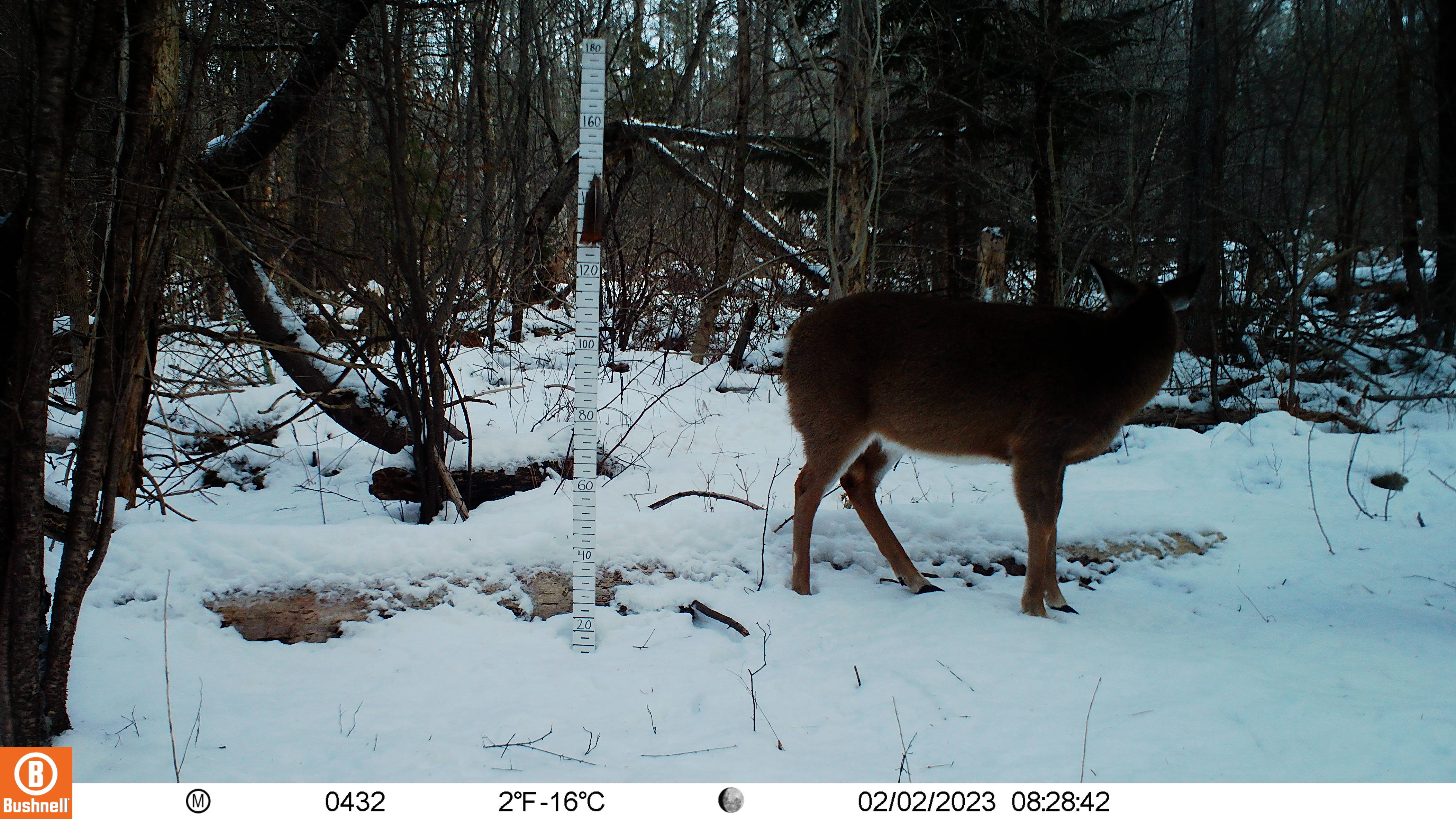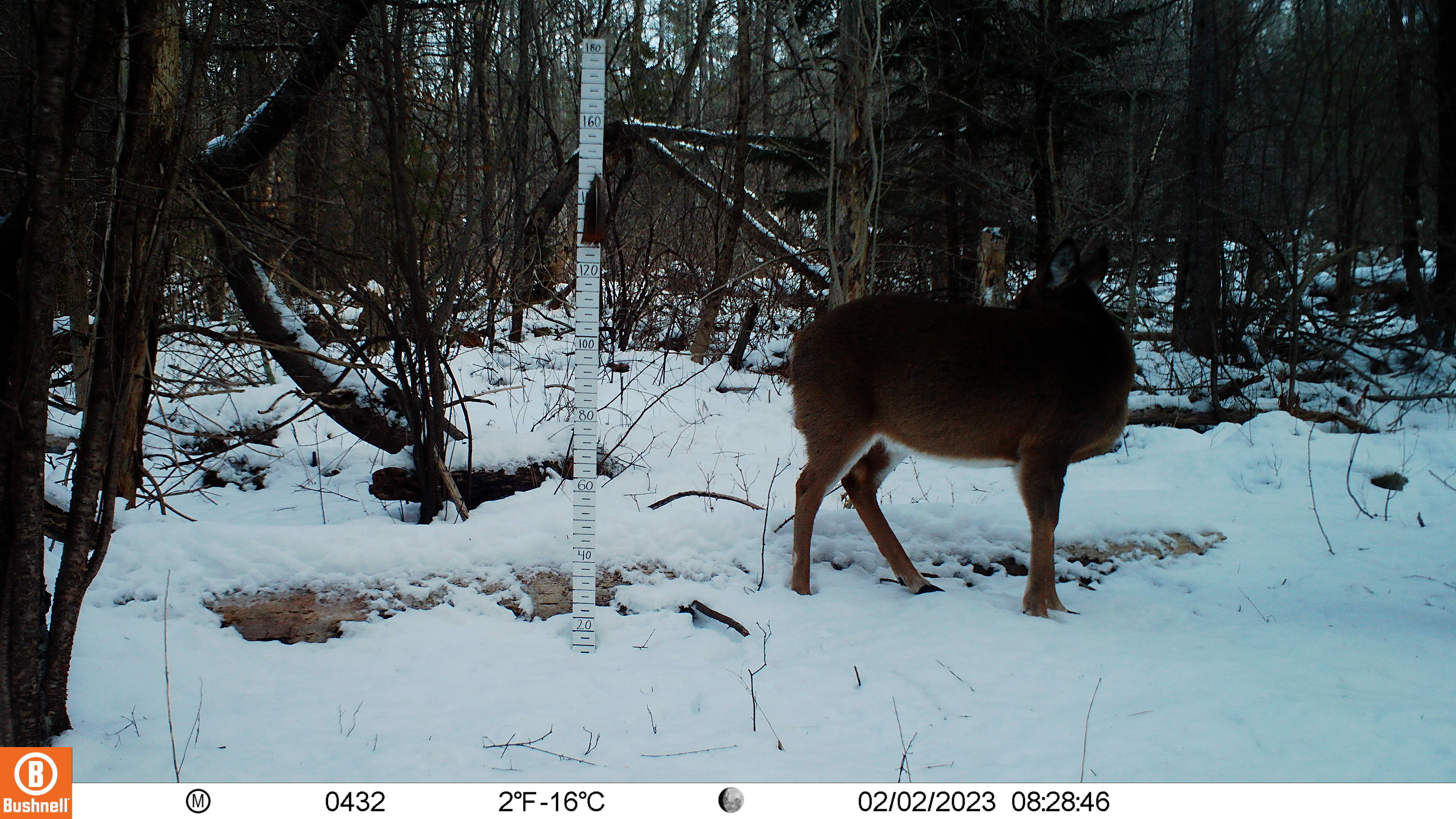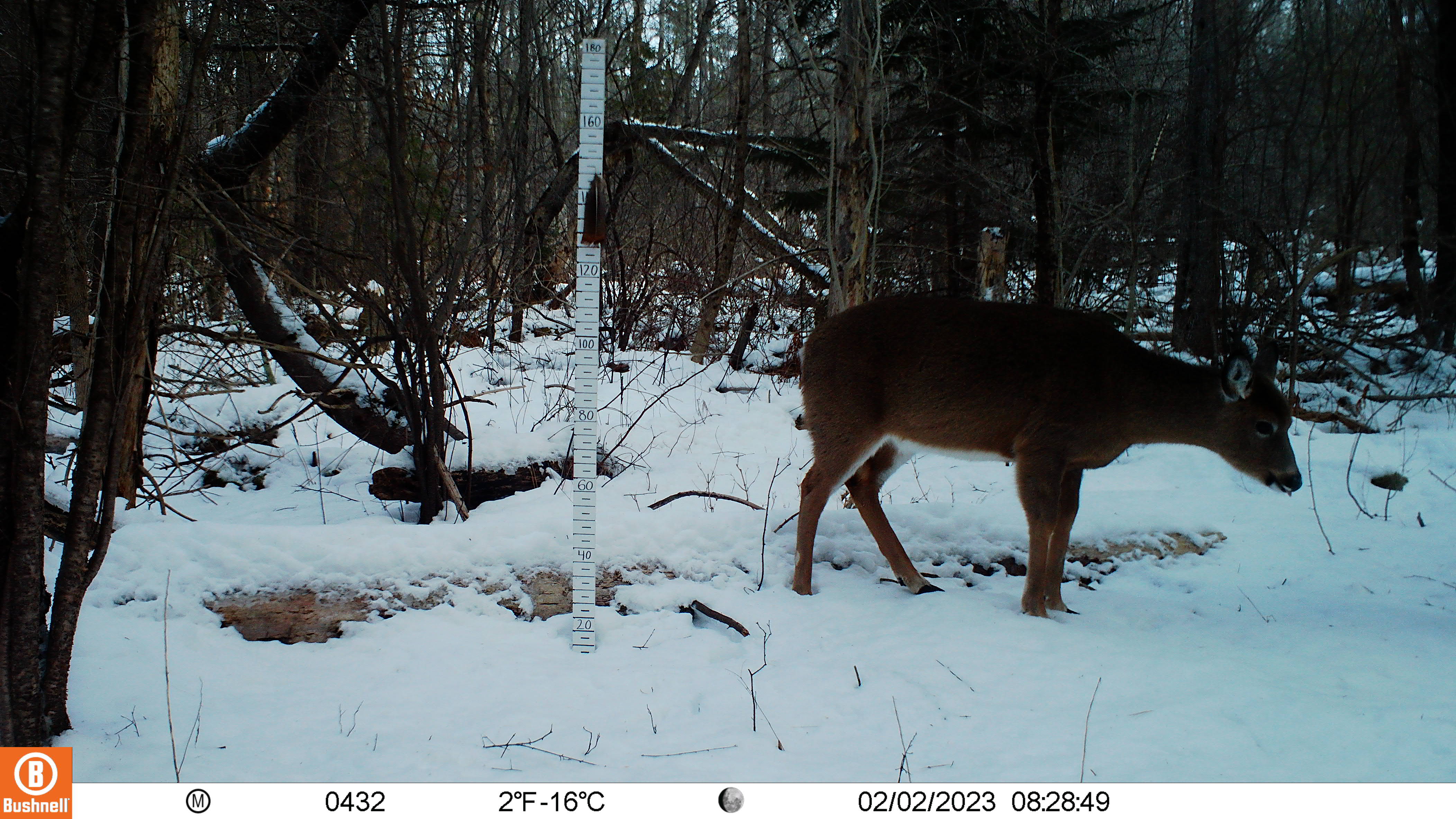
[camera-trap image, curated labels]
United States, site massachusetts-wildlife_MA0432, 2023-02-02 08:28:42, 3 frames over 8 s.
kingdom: Animalia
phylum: Chordata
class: Mammalia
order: Artiodactyla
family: Cervidae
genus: Odocoileus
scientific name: Odocoileus virginianus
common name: white-tailed deer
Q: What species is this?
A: White-tailed deer (Odocoileus virginianus).